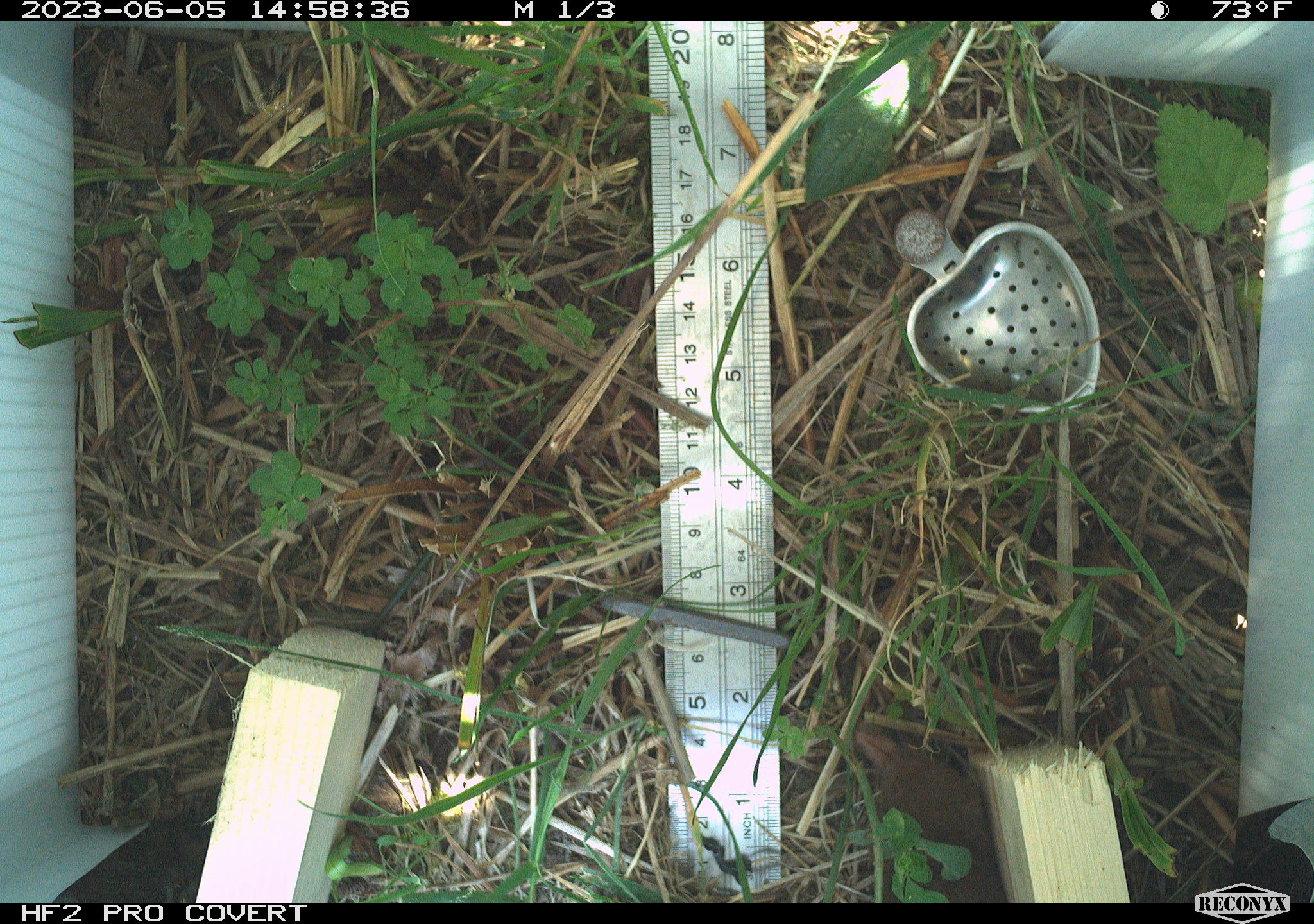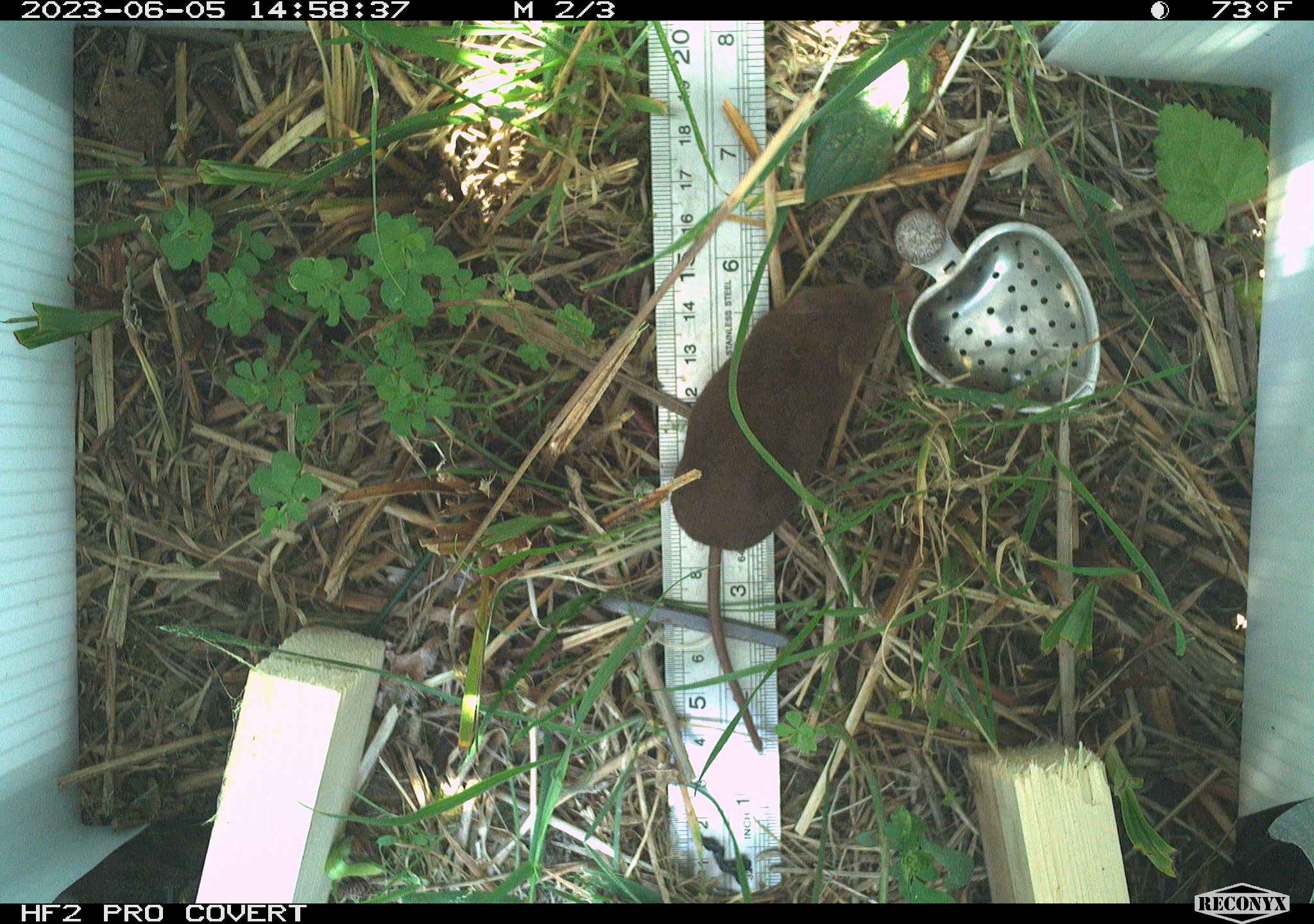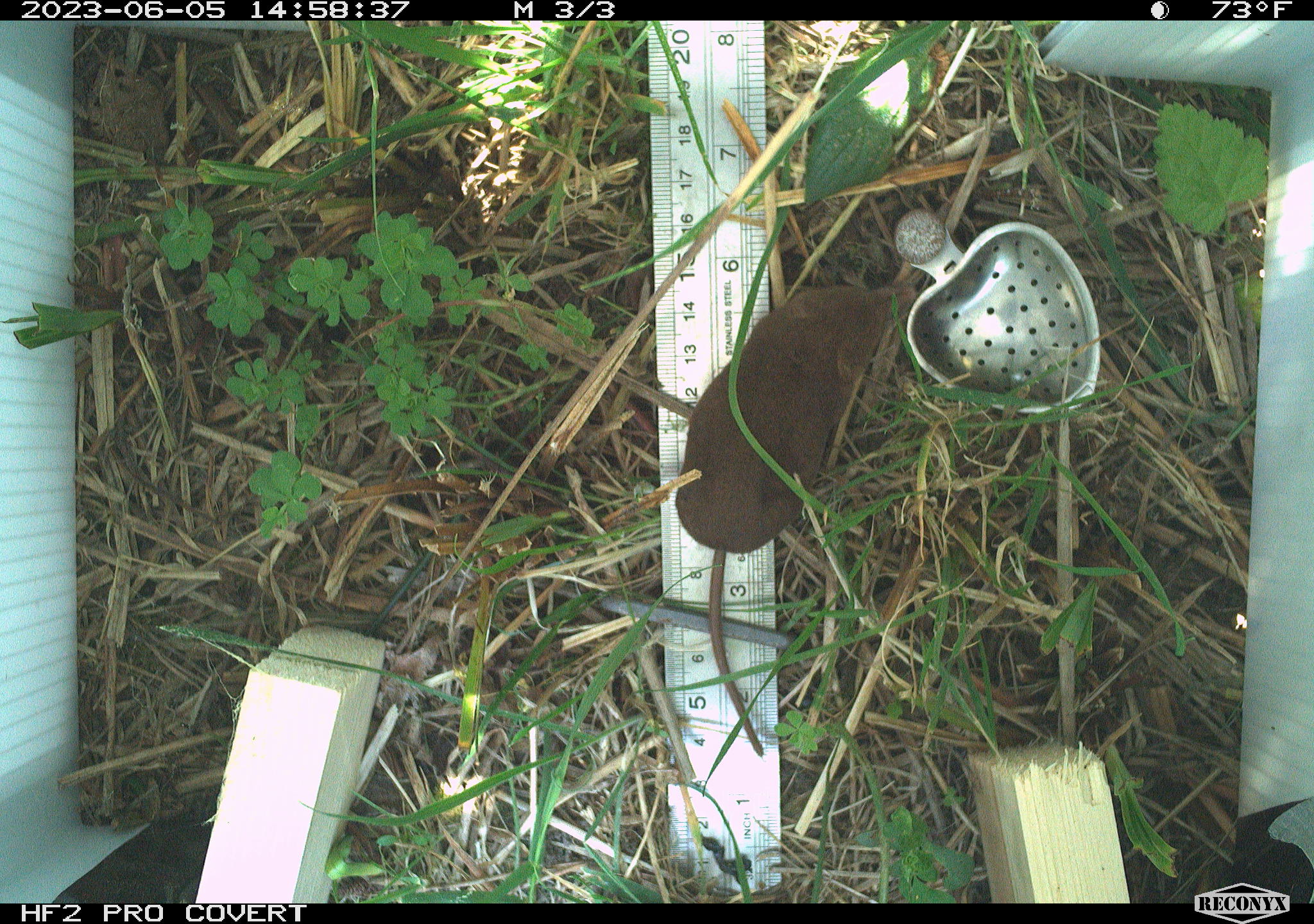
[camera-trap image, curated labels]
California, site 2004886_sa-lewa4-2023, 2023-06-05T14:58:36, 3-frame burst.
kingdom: Animalia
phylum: Chordata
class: Mammalia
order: Eulipotyphla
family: Soricidae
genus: Sorex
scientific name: Sorex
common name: long-tailed shrew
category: sorex species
Sorex species (long-tailed shrew) (Sorex).